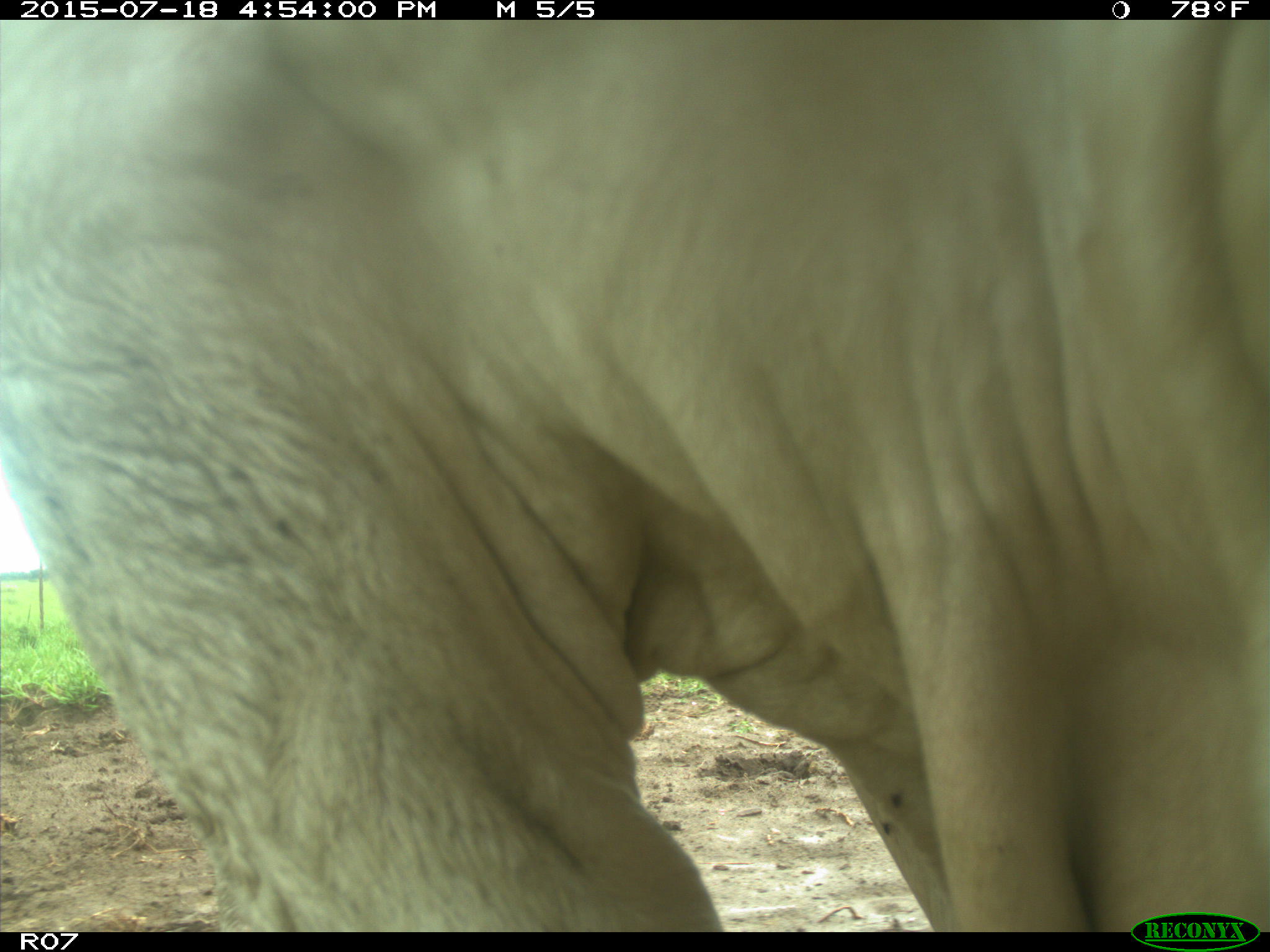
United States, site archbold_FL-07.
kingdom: Animalia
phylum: Chordata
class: Mammalia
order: Artiodactyla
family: Bovidae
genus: Bos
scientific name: Bos taurus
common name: domestic cow